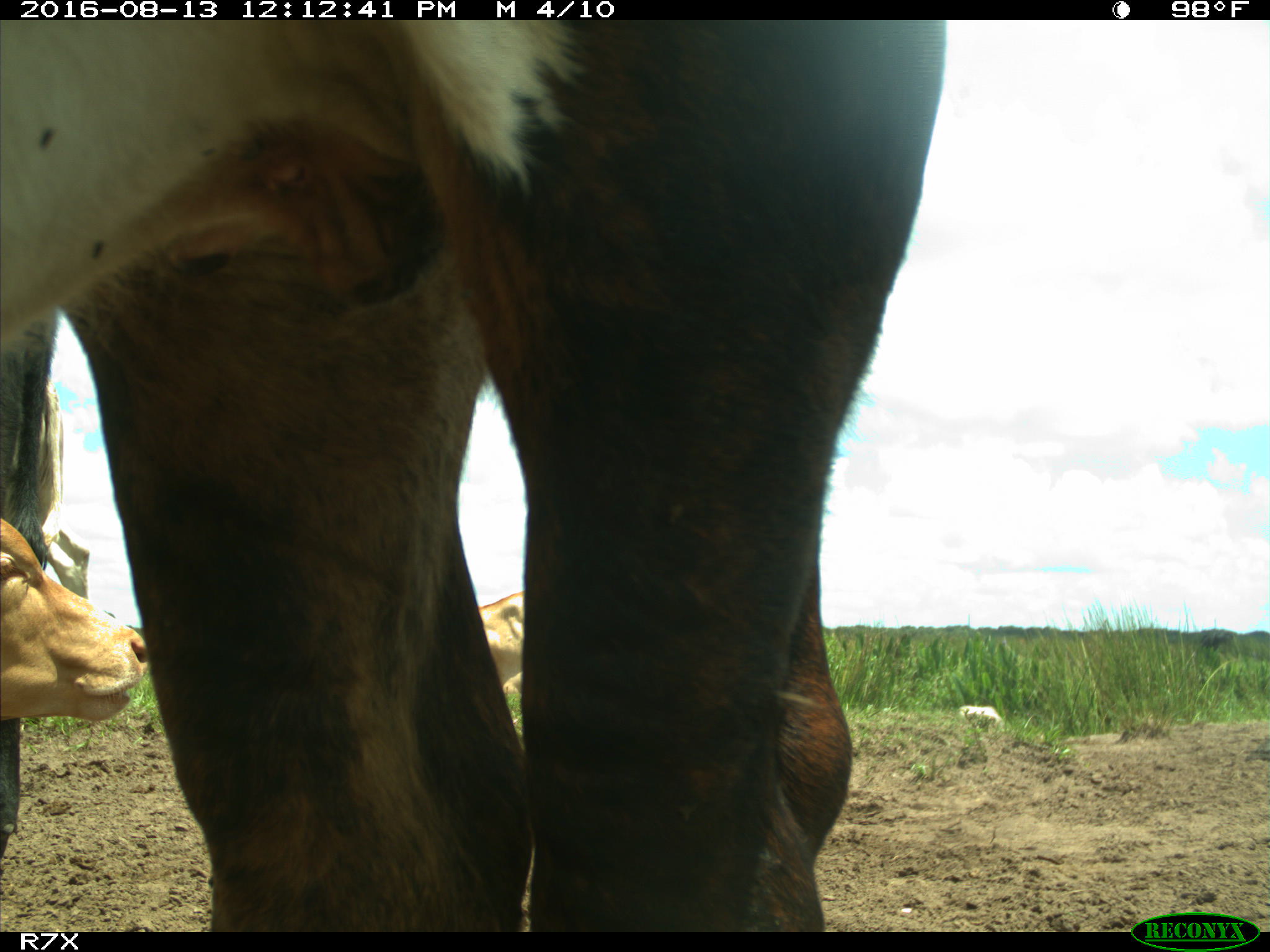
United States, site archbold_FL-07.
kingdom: Animalia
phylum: Chordata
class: Mammalia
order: Artiodactyla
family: Bovidae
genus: Bos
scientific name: Bos taurus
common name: domestic cow